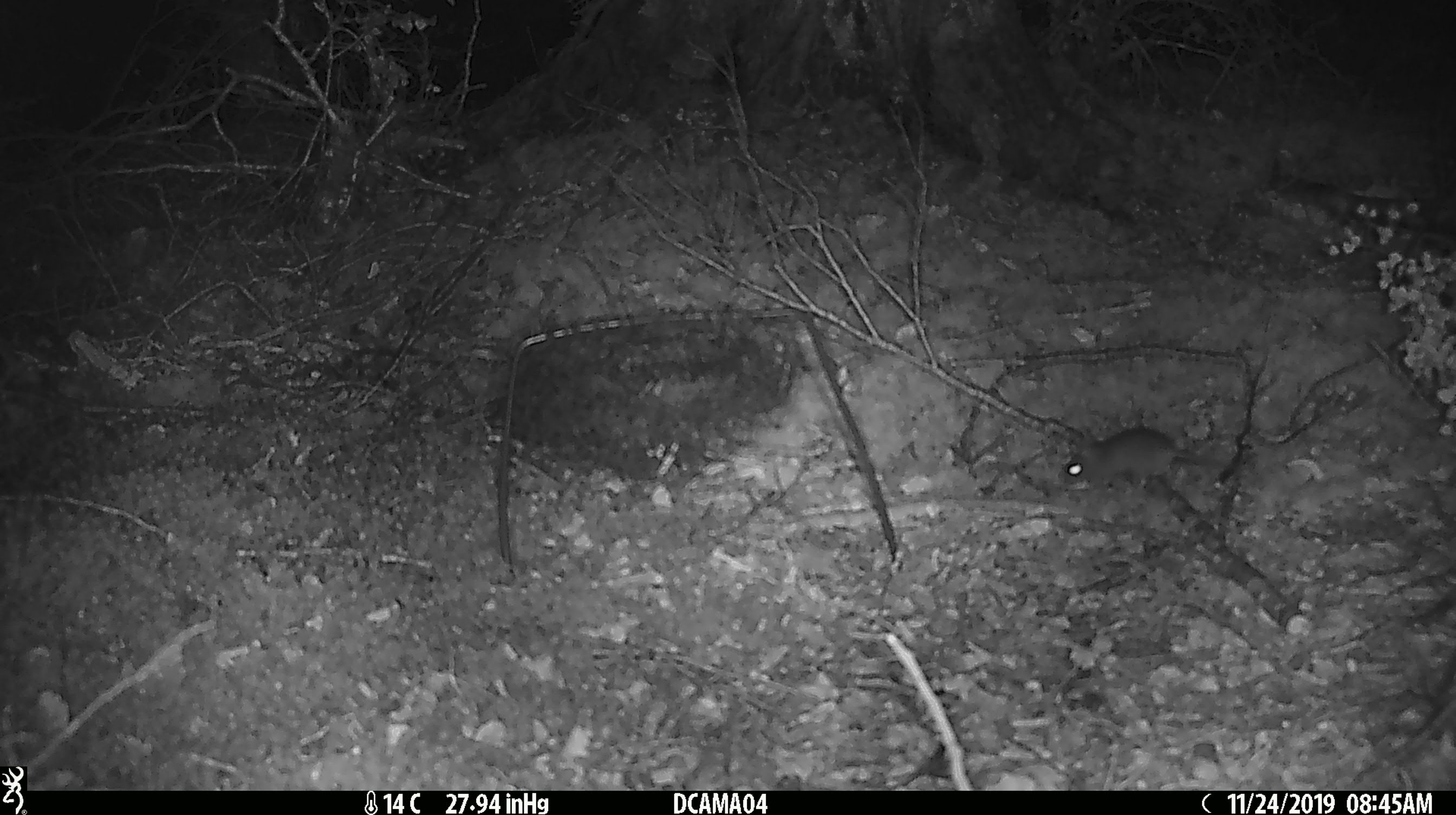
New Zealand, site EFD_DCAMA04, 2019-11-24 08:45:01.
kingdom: Animalia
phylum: Chordata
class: Mammalia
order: Rodentia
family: Muridae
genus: Mus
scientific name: Mus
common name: mouse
Mouse (Mus).